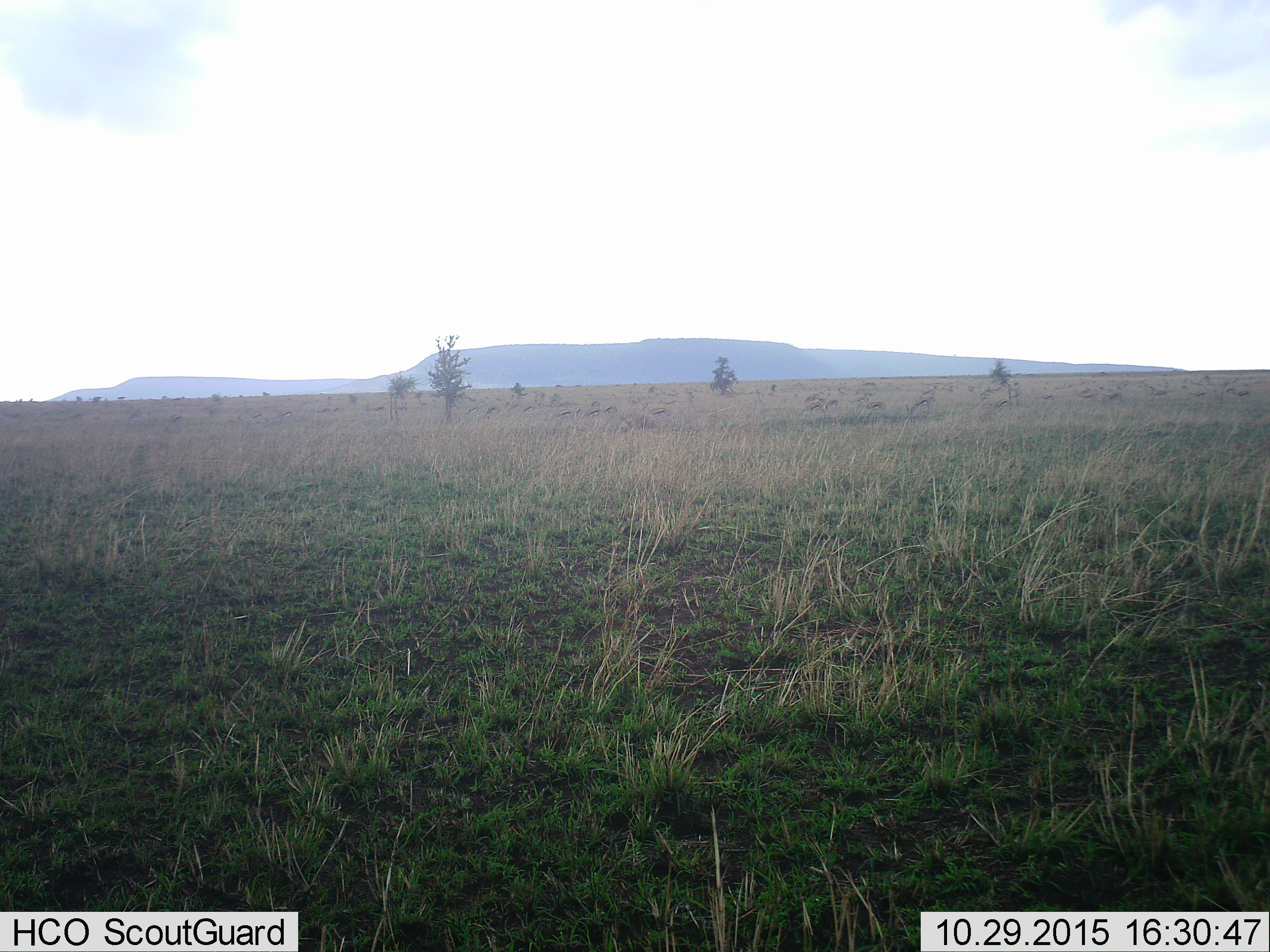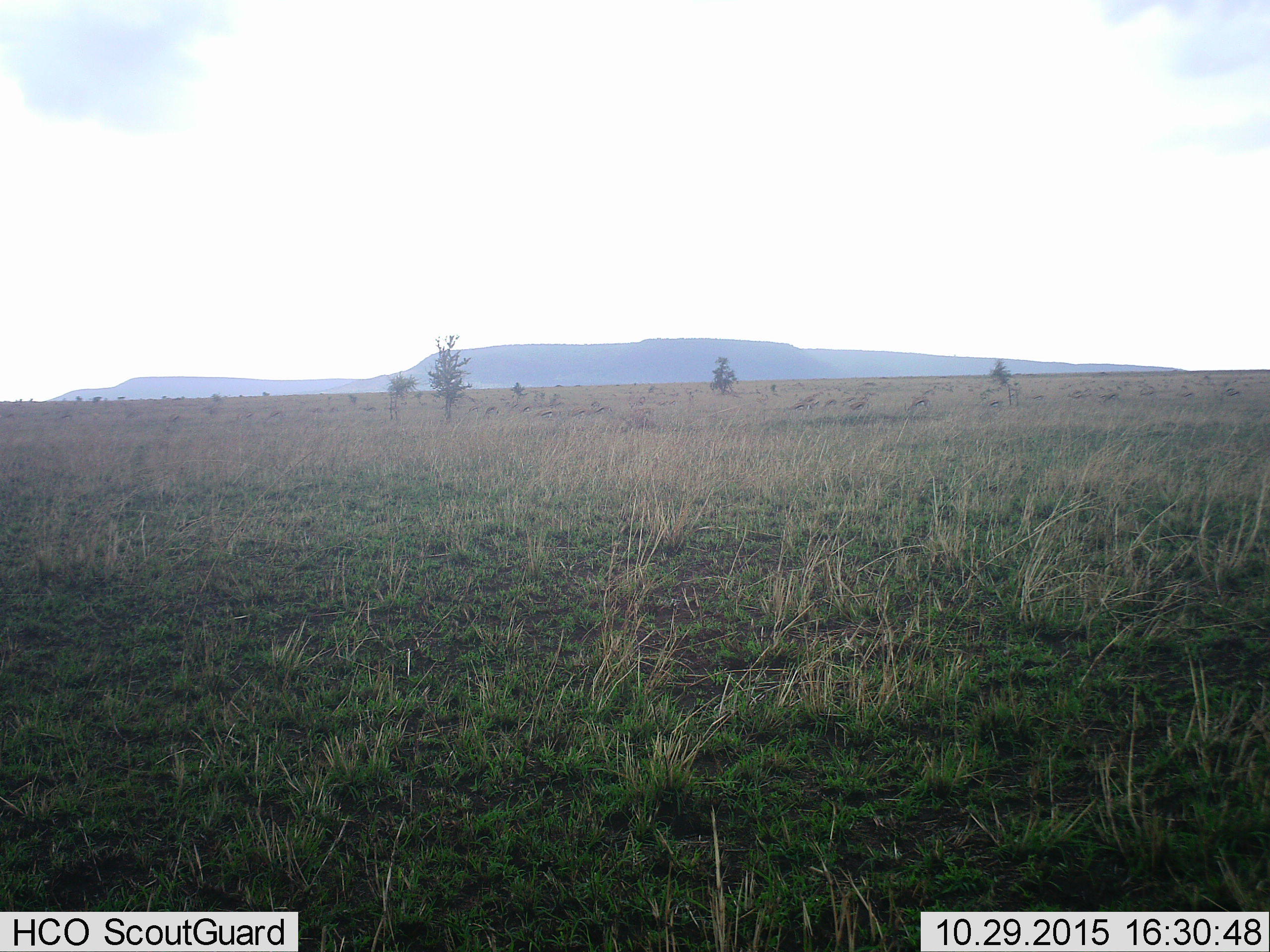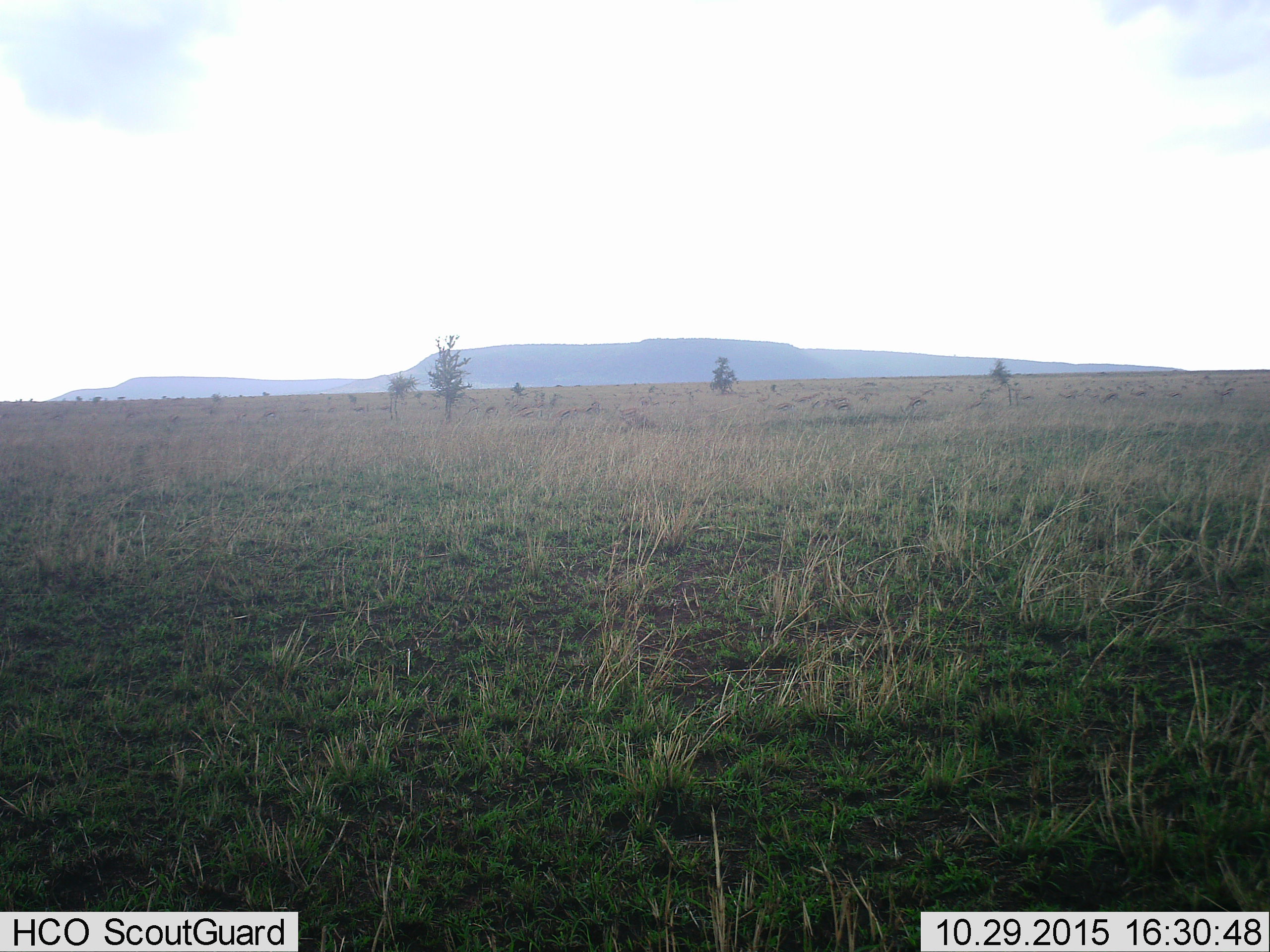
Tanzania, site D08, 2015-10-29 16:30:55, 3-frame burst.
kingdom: Animalia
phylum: Chordata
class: Mammalia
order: Artiodactyla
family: Bovidae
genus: Eudorcas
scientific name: Eudorcas thomsonii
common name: thomson's gazelle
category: gazellethomsons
Gazellethomsons (thomson's gazelle) (Eudorcas thomsonii), count 51+. Behavior (volunteer vote fractions): standing 40%, resting 0%, moving 87%, interacting 0%. Young present (vote fraction): 27%. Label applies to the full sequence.